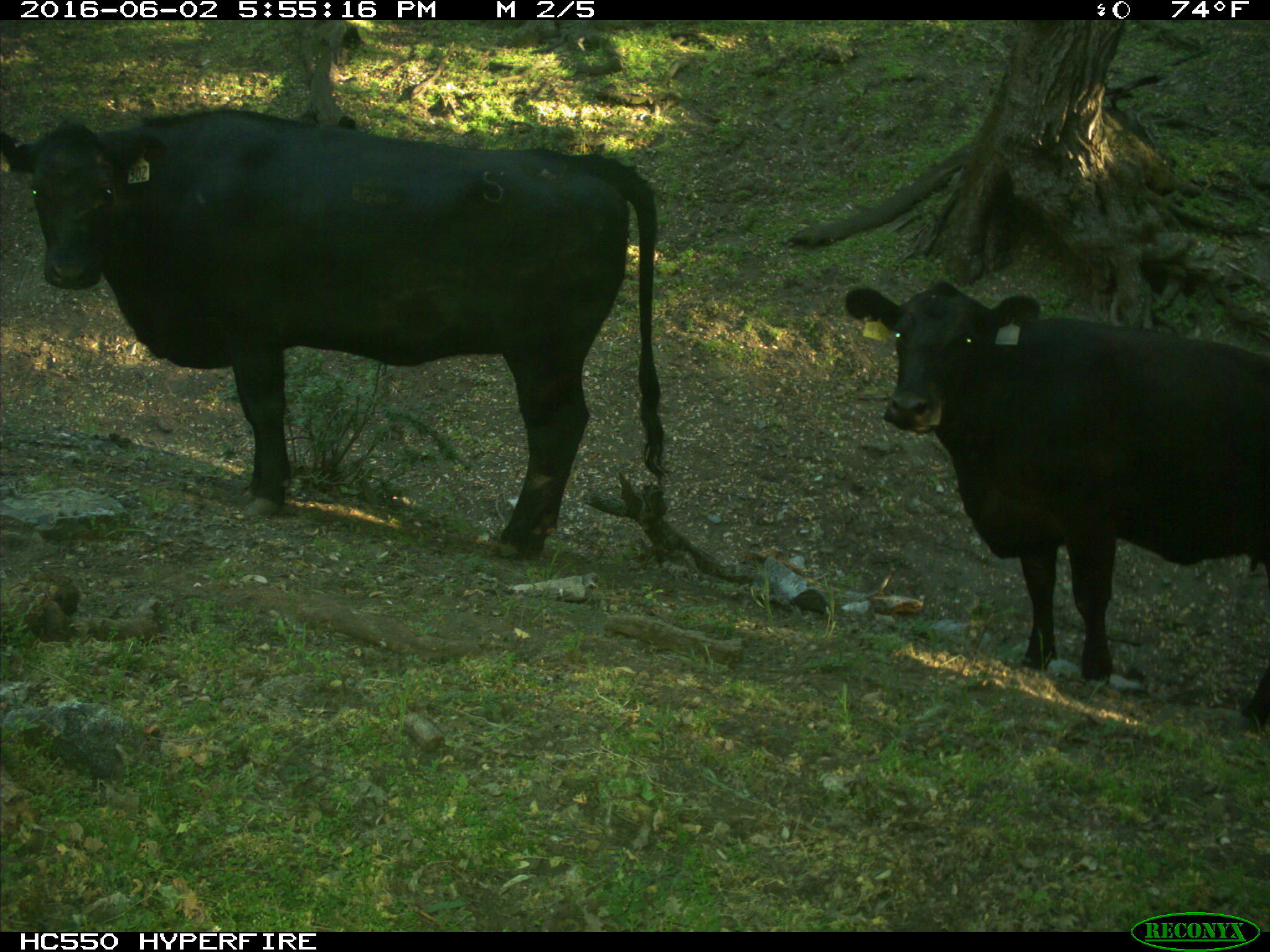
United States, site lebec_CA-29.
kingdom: Animalia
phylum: Chordata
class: Mammalia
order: Artiodactyla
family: Bovidae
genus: Bos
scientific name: Bos taurus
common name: domestic cow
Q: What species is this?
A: Bos taurus (domestic cow).